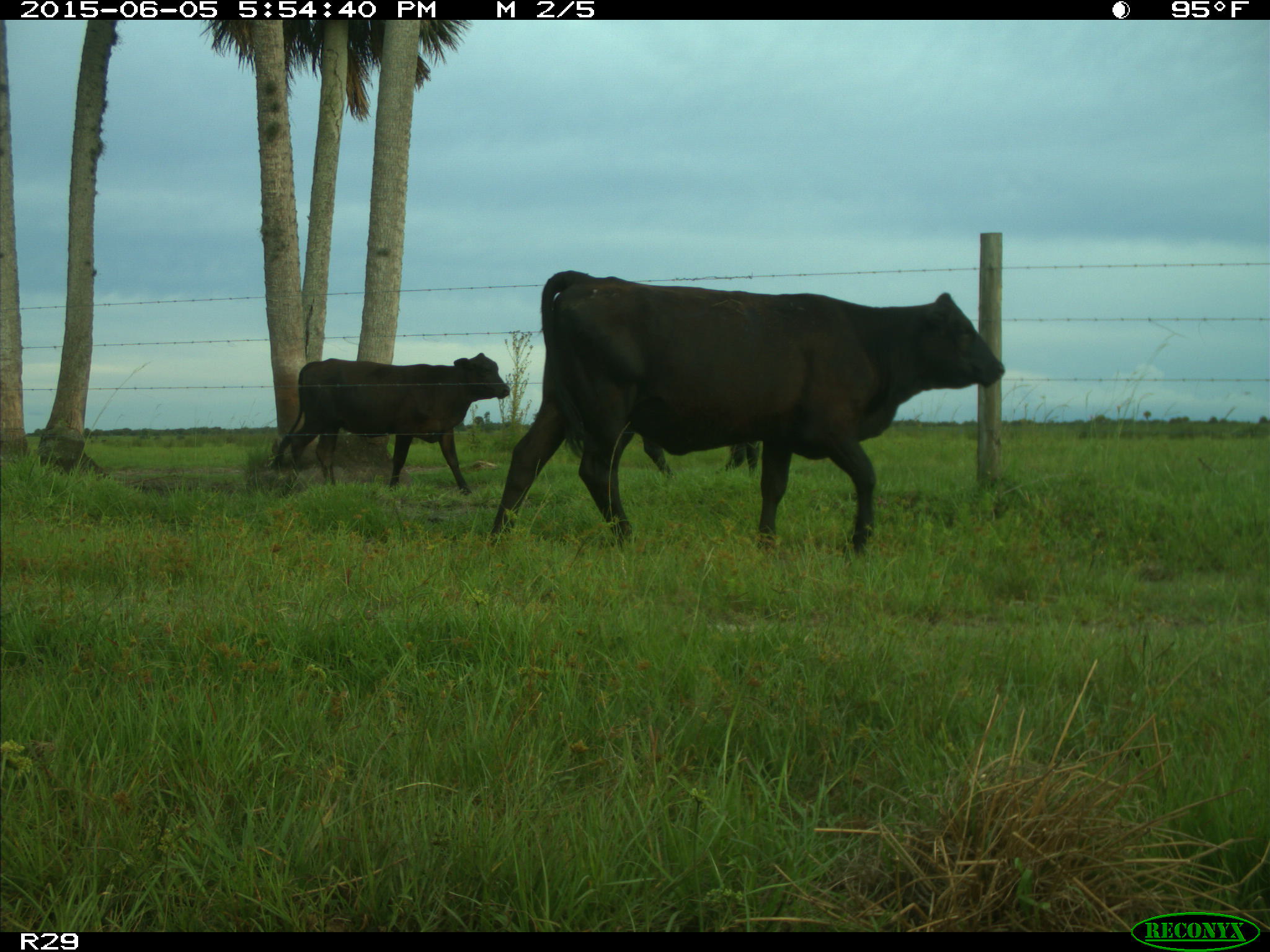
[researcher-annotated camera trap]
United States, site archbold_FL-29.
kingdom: Animalia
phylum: Chordata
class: Mammalia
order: Artiodactyla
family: Bovidae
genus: Bos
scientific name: Bos taurus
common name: domestic cow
Bos taurus (domestic cow).